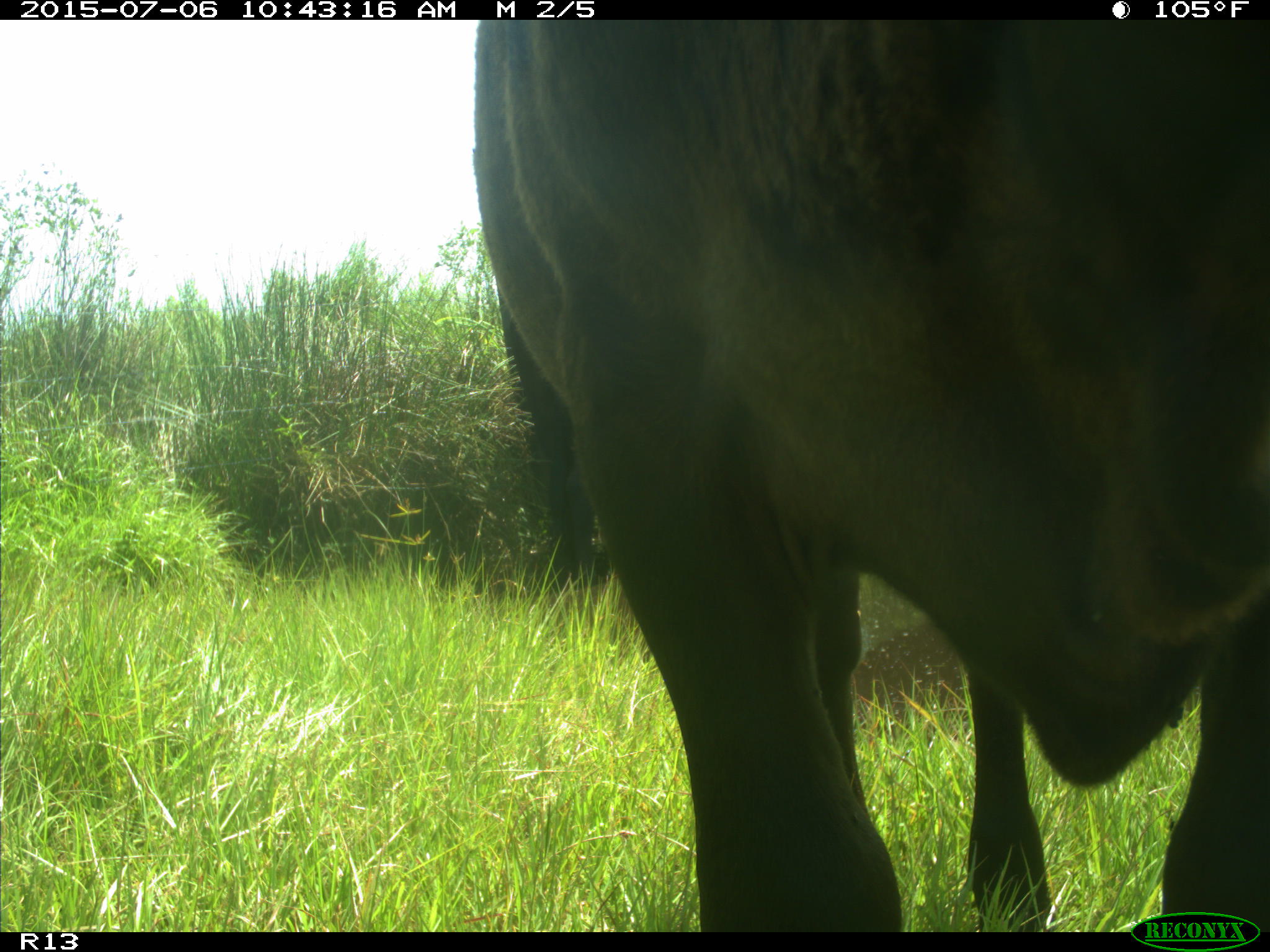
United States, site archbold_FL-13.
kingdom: Animalia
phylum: Chordata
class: Mammalia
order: Artiodactyla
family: Bovidae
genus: Bos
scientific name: Bos taurus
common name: domestic cow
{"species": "Bos taurus (domestic cow)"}